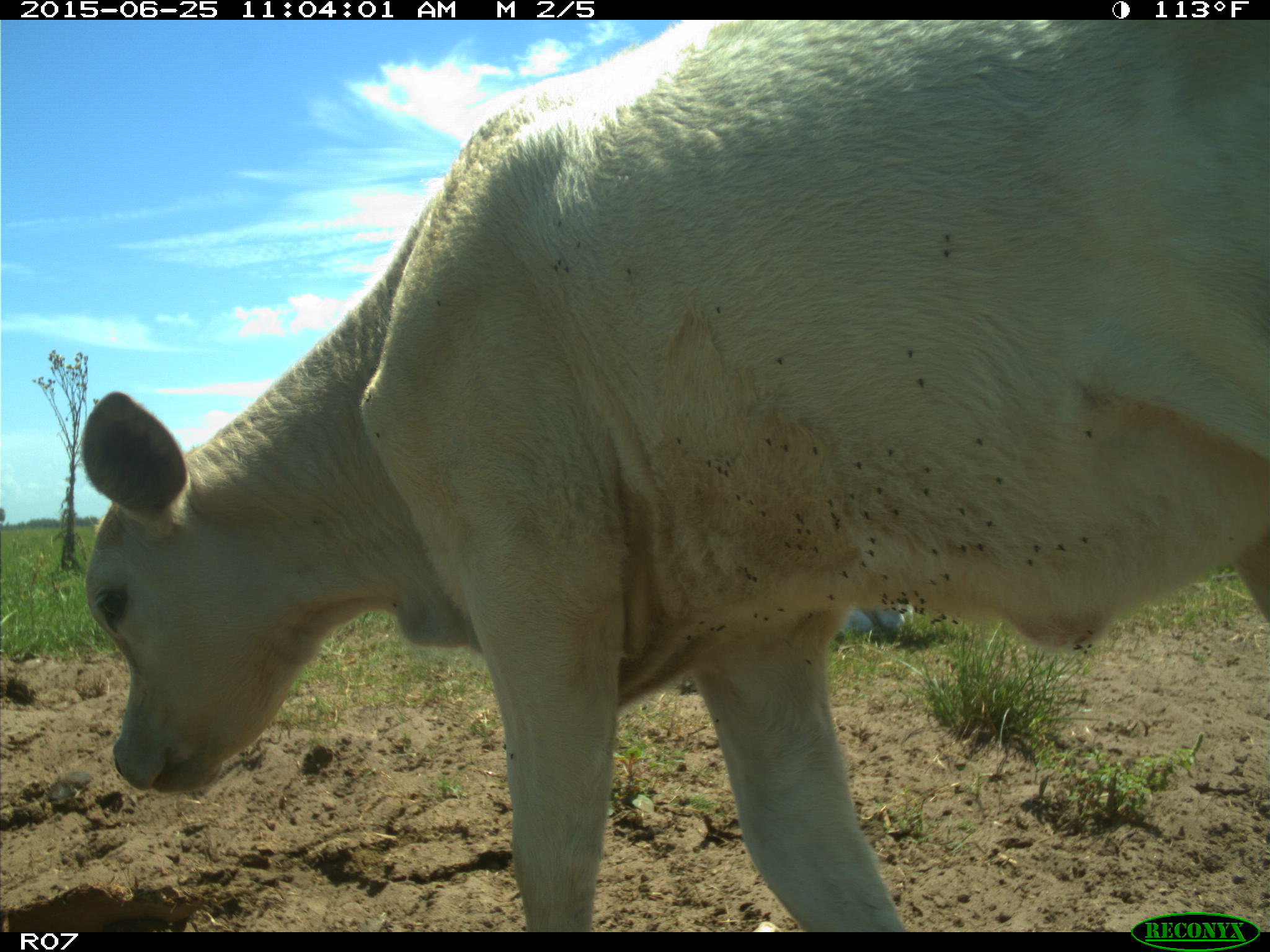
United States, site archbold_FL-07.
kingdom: Animalia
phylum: Chordata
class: Mammalia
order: Artiodactyla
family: Bovidae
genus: Bos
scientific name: Bos taurus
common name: domestic cow